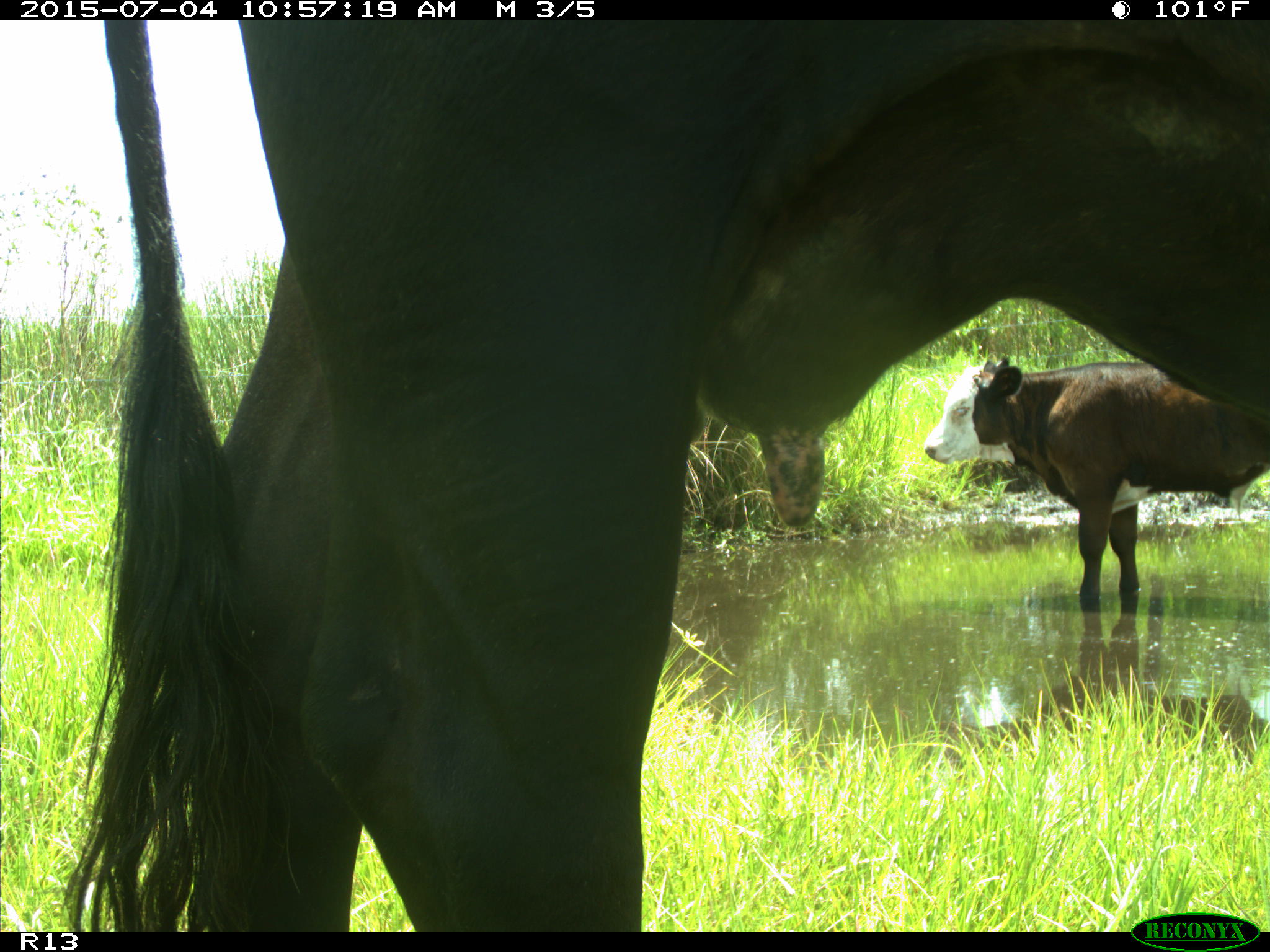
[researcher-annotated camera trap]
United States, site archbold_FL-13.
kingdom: Animalia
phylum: Chordata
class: Mammalia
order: Artiodactyla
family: Bovidae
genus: Bos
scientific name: Bos taurus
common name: domestic cow